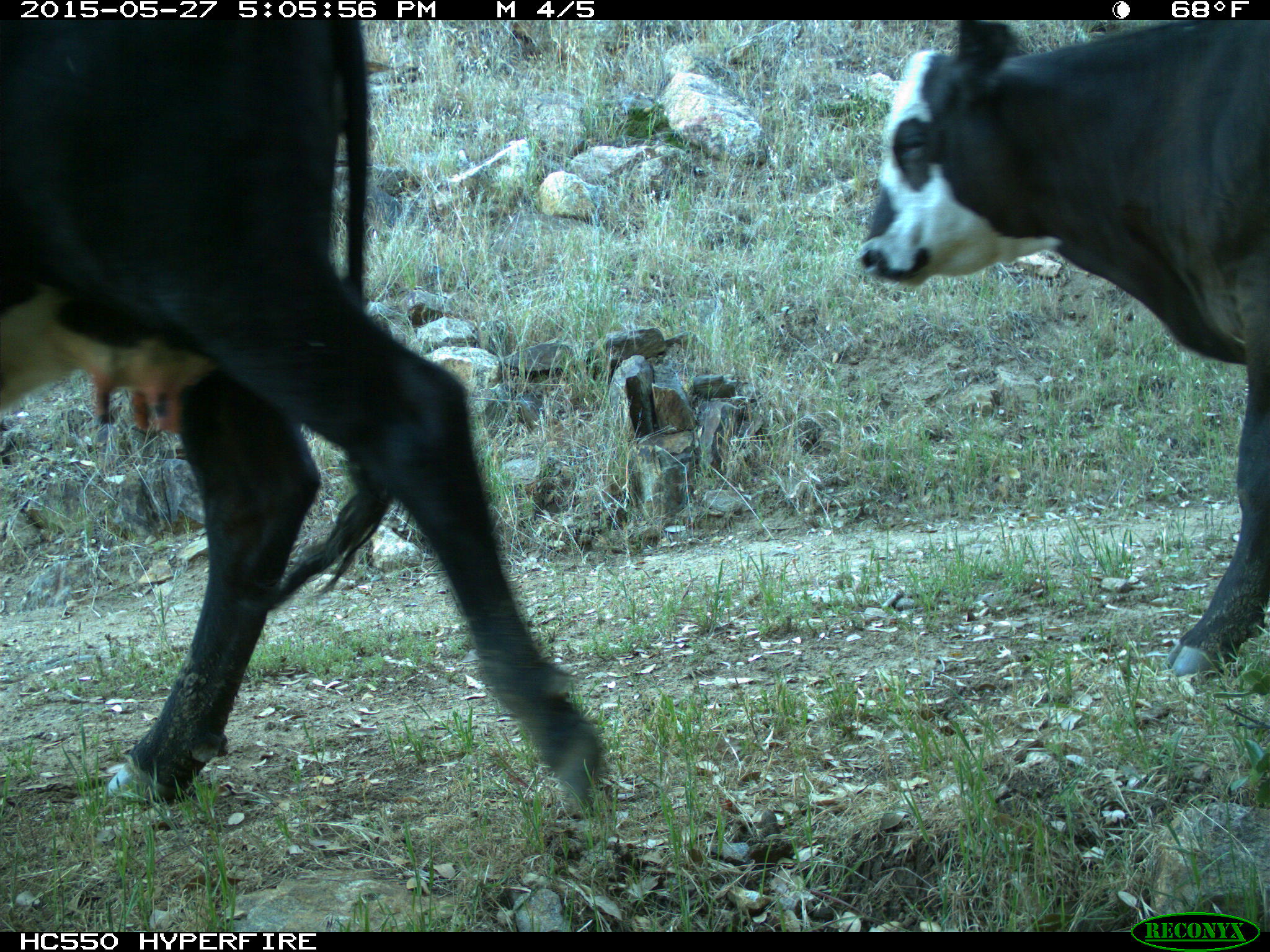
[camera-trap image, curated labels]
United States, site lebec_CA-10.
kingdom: Animalia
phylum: Chordata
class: Mammalia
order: Artiodactyla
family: Bovidae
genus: Bos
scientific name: Bos taurus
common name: domestic cow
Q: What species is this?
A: Bos taurus (domestic cow).